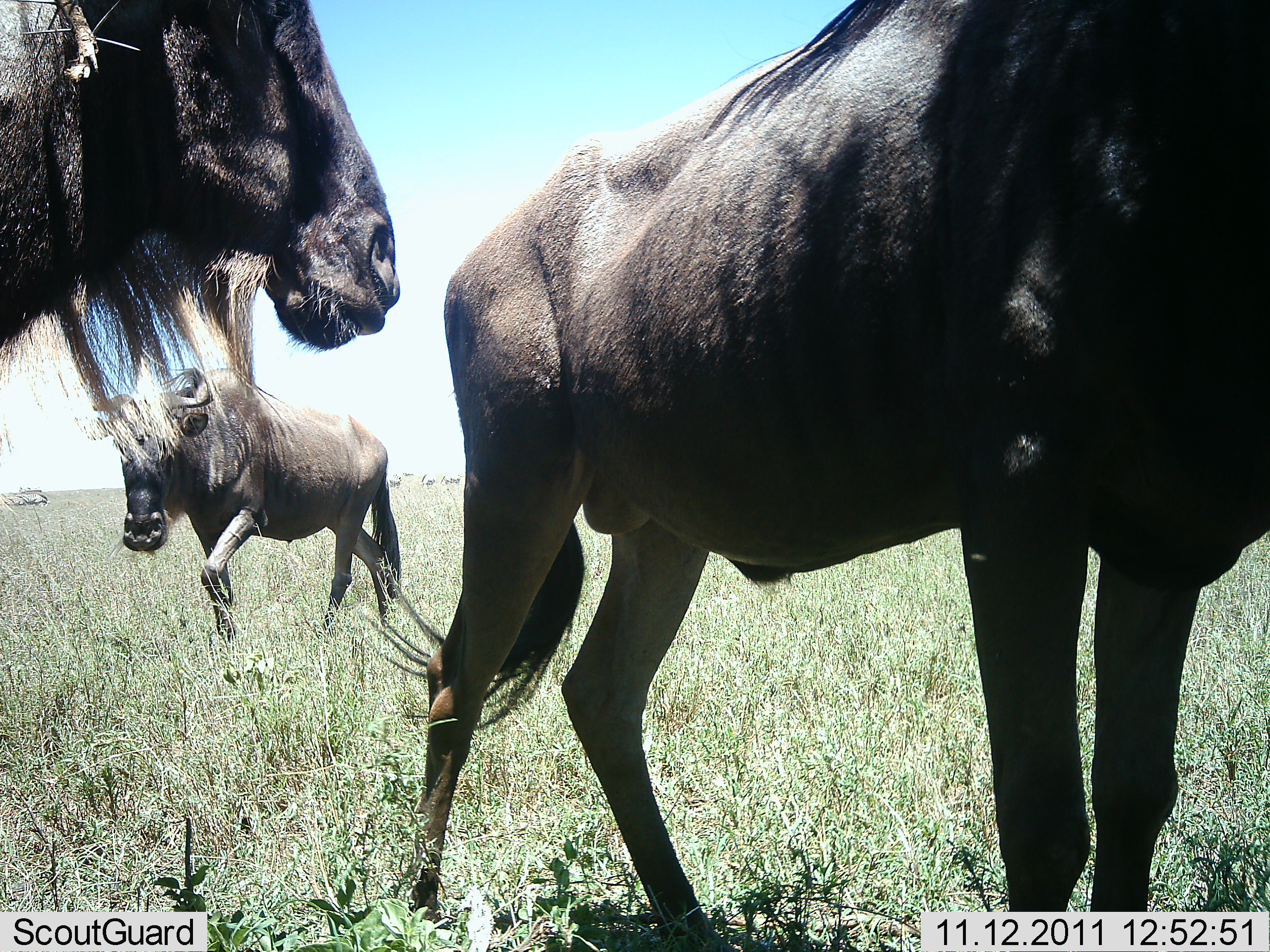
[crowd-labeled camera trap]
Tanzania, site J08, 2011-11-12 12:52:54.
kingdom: Animalia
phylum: Chordata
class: Mammalia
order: Artiodactyla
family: Bovidae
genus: Connochaetes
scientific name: Connochaetes taurinus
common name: blue wildebeest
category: wildebeest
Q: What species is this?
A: Wildebeest (blue wildebeest) (Connochaetes taurinus).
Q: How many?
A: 3.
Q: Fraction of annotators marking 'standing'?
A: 69%.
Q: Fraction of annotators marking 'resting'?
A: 8%.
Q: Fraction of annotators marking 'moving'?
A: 62%.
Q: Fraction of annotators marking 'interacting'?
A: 0%.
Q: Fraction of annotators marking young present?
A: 0%.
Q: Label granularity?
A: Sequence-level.